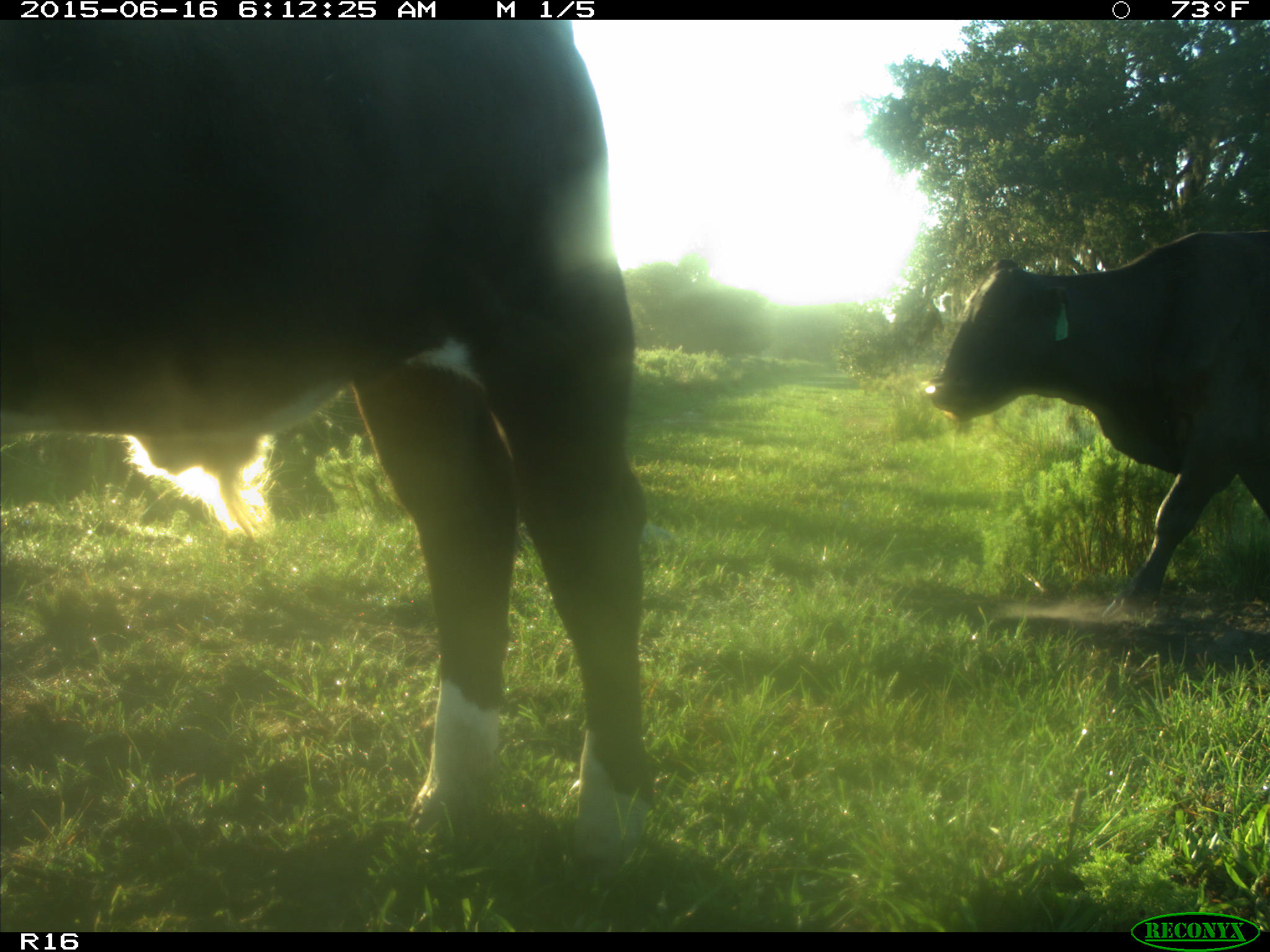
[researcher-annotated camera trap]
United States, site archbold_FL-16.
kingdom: Animalia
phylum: Chordata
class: Mammalia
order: Artiodactyla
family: Bovidae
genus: Bos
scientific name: Bos taurus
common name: domestic cow